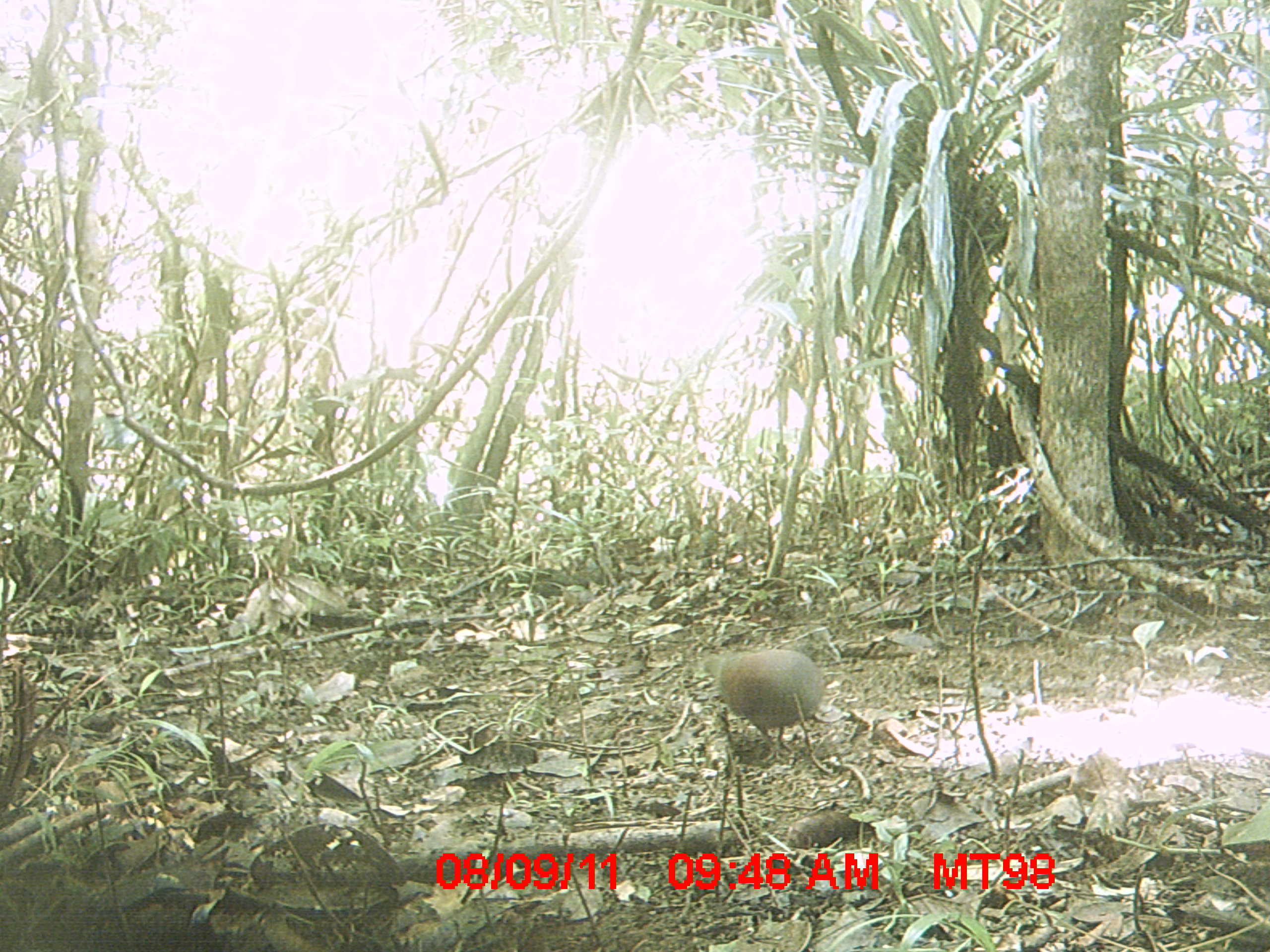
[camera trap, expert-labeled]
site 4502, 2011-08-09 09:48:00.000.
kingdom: Animalia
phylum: Chordata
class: Aves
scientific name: Aves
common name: bird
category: unknown bird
Unknown bird (bird) (Aves), count 1.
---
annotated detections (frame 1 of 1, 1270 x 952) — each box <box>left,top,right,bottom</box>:
unknown bird: <box>703,626,842,765</box>